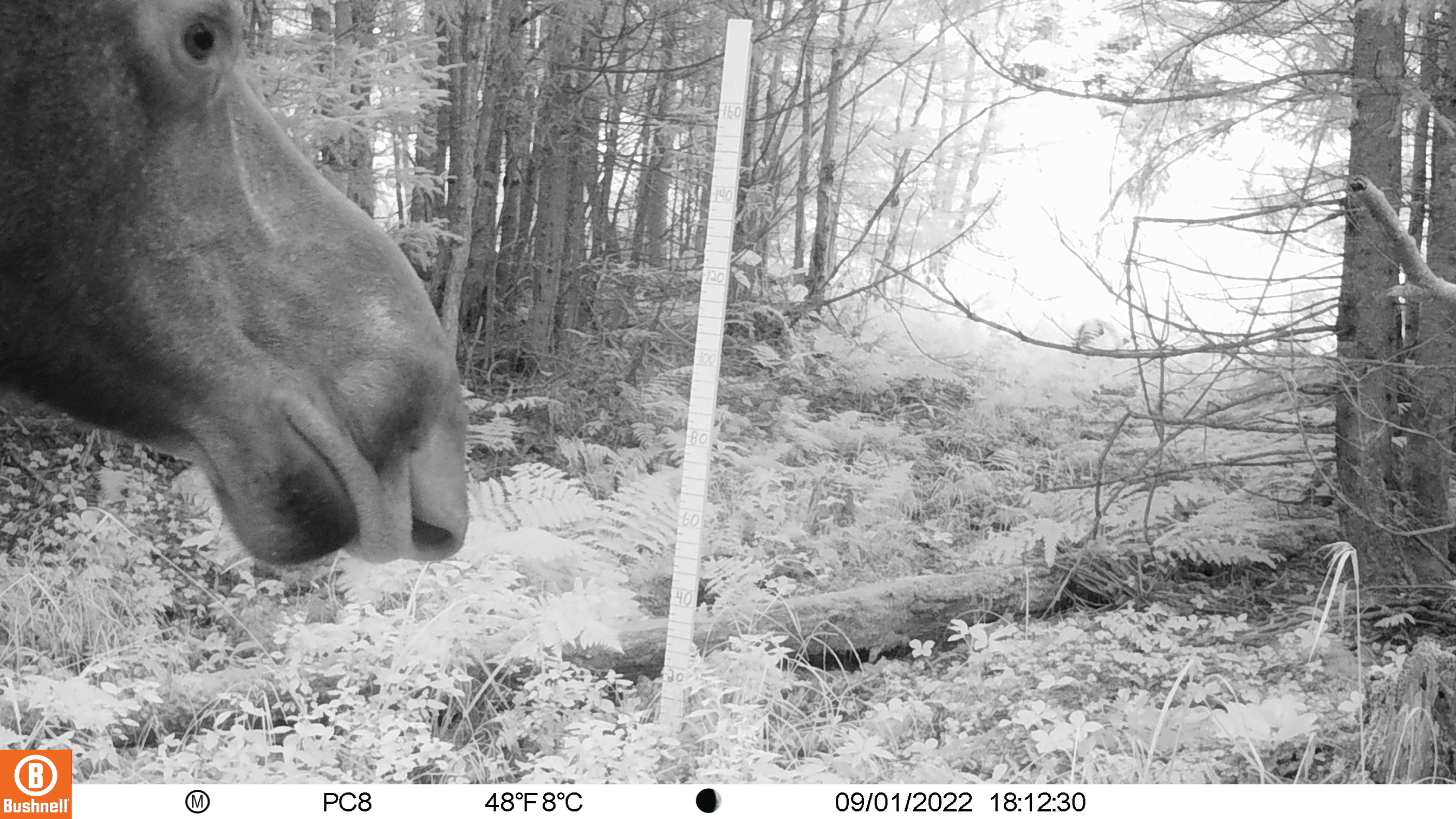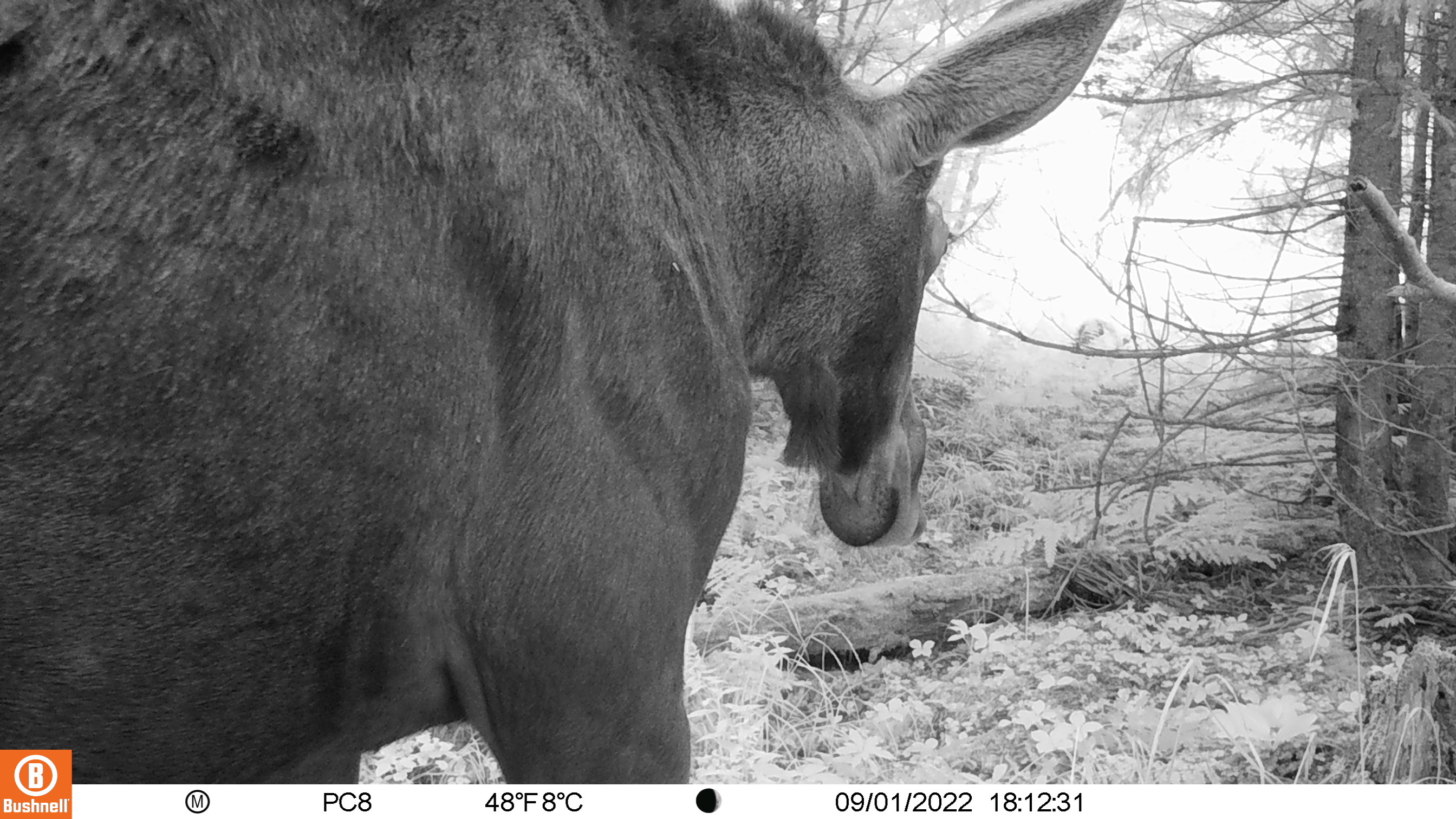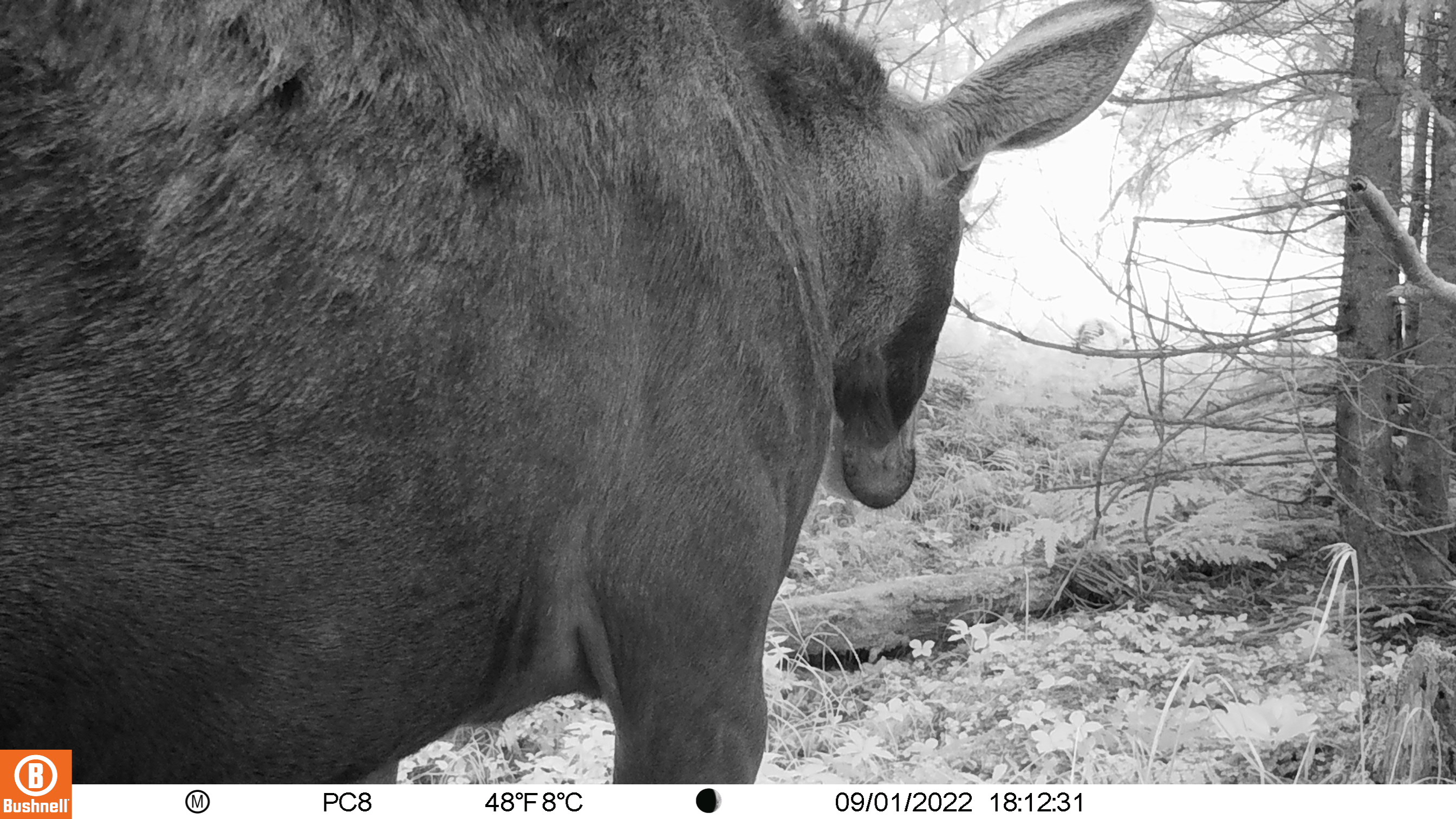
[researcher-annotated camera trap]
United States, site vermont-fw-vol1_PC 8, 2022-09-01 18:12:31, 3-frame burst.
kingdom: Animalia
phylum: Chordata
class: Mammalia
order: Artiodactyla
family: Cervidae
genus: Alces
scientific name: Alces alces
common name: moose